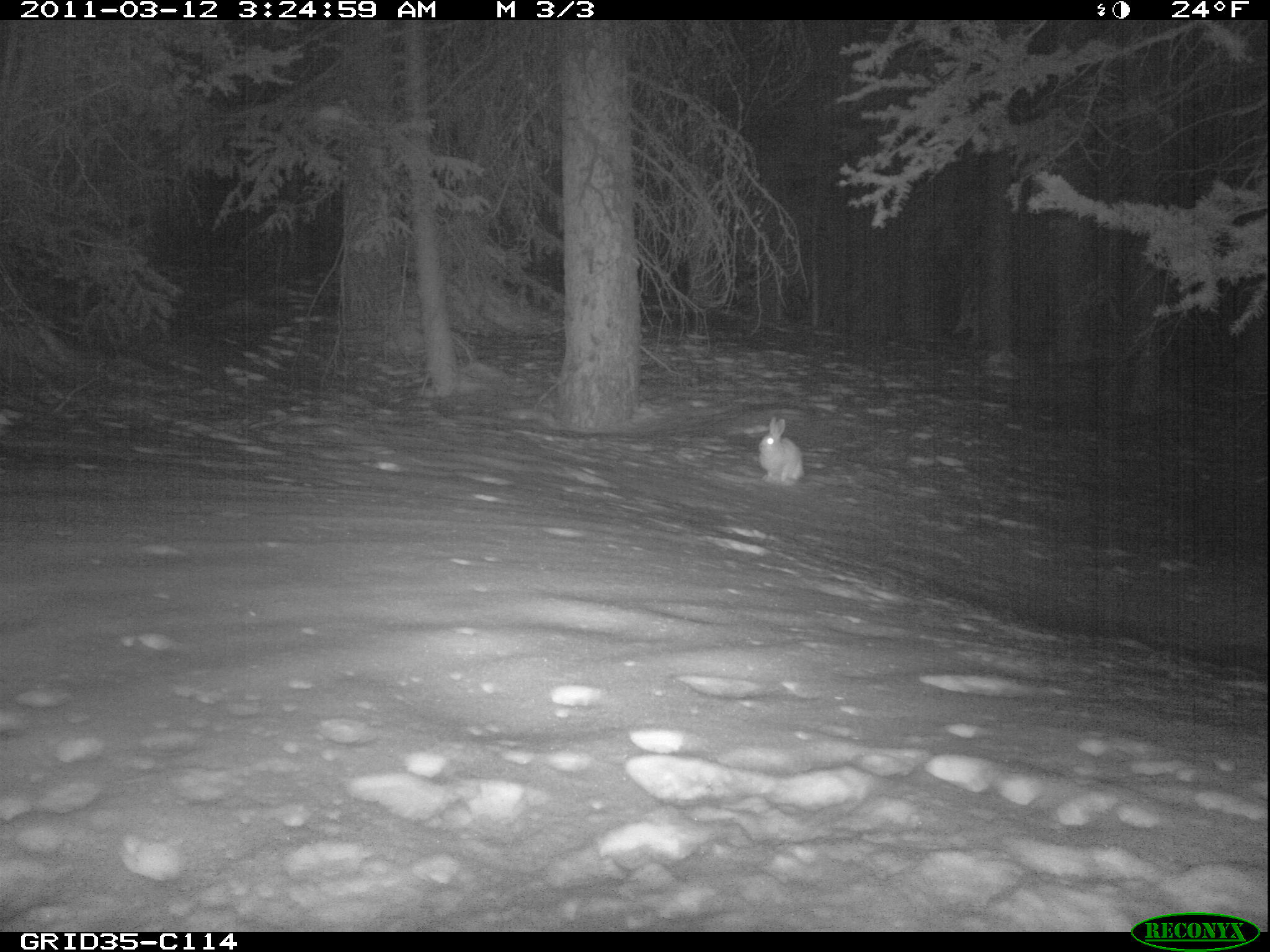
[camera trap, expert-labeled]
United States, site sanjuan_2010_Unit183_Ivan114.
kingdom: Animalia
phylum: Chordata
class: Mammalia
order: Lagomorpha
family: Leporidae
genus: Lepus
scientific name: Lepus americanus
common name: snowshoe hare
Lepus americanus (snowshoe hare).